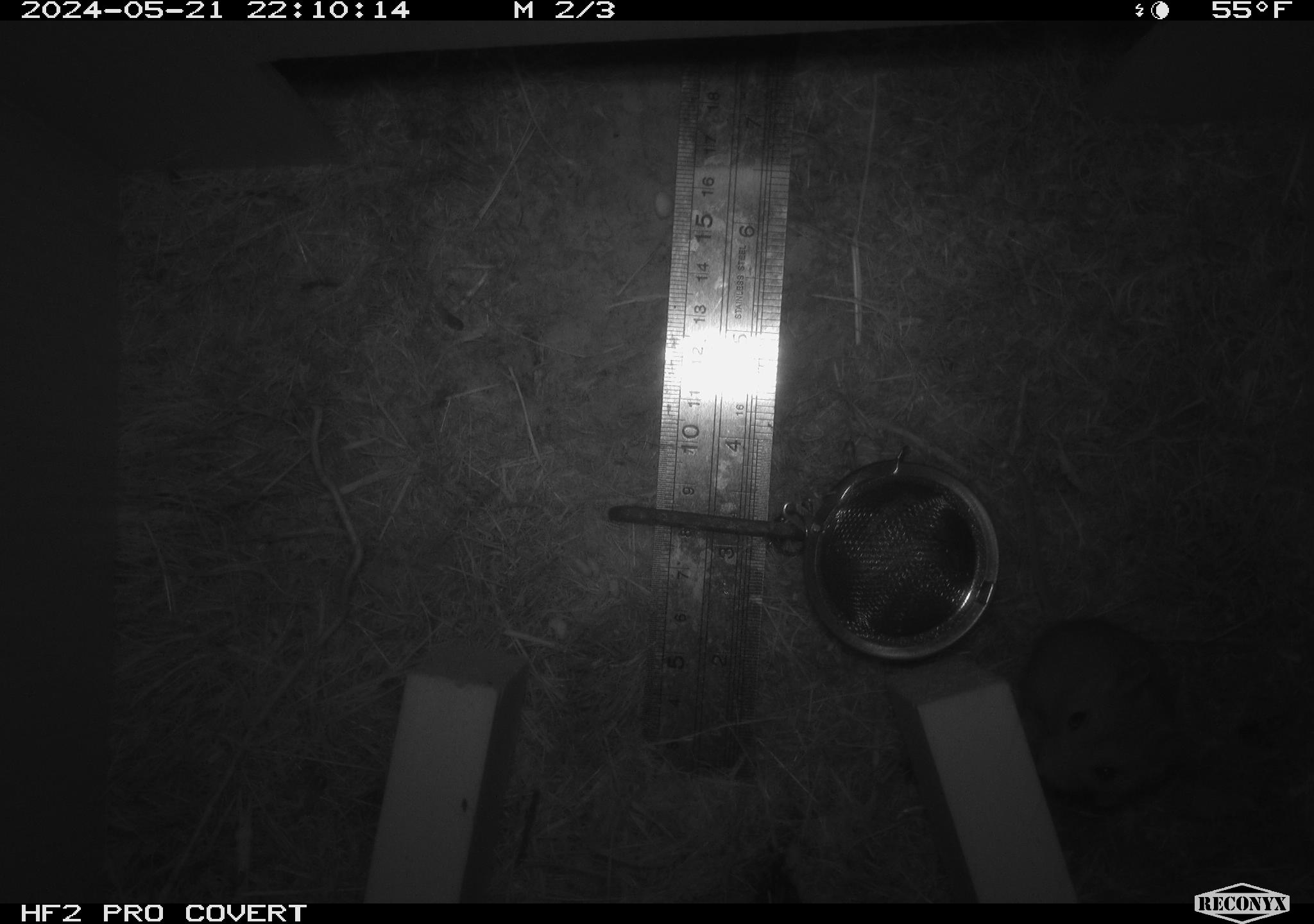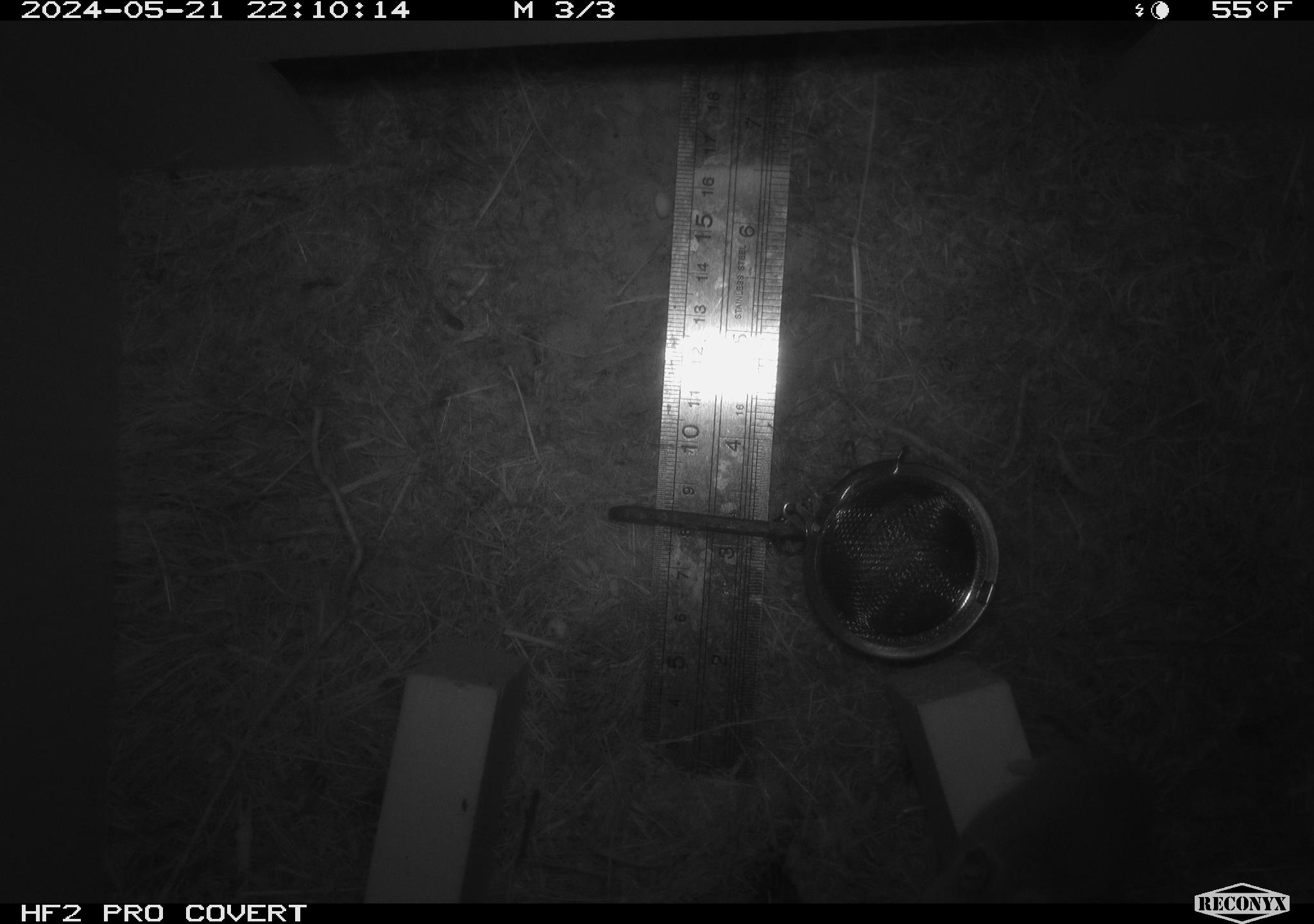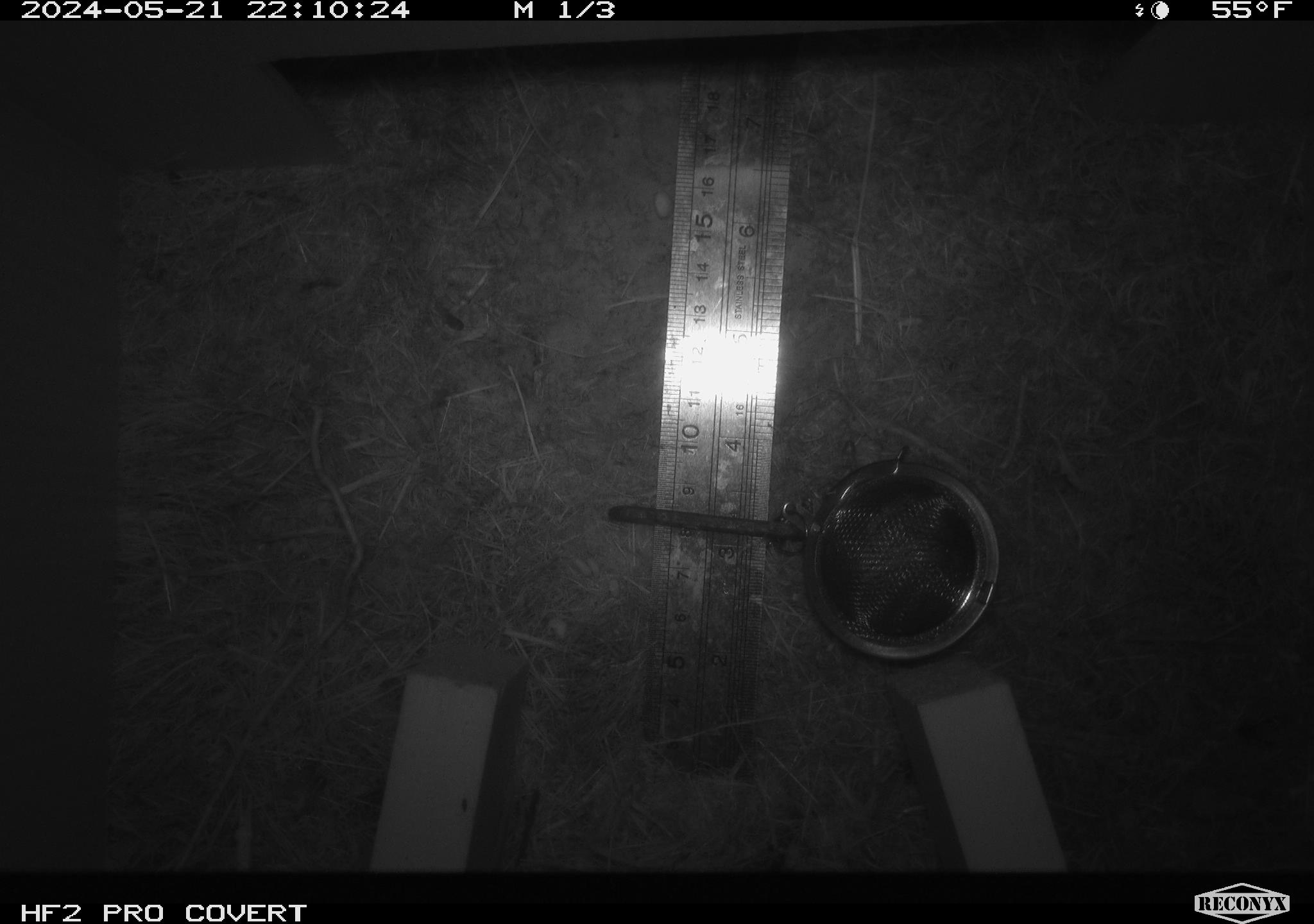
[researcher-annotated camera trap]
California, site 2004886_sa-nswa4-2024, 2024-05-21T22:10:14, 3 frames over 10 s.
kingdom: Animalia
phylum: Chordata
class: Mammalia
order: Rodentia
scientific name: Rodentia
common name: rodent